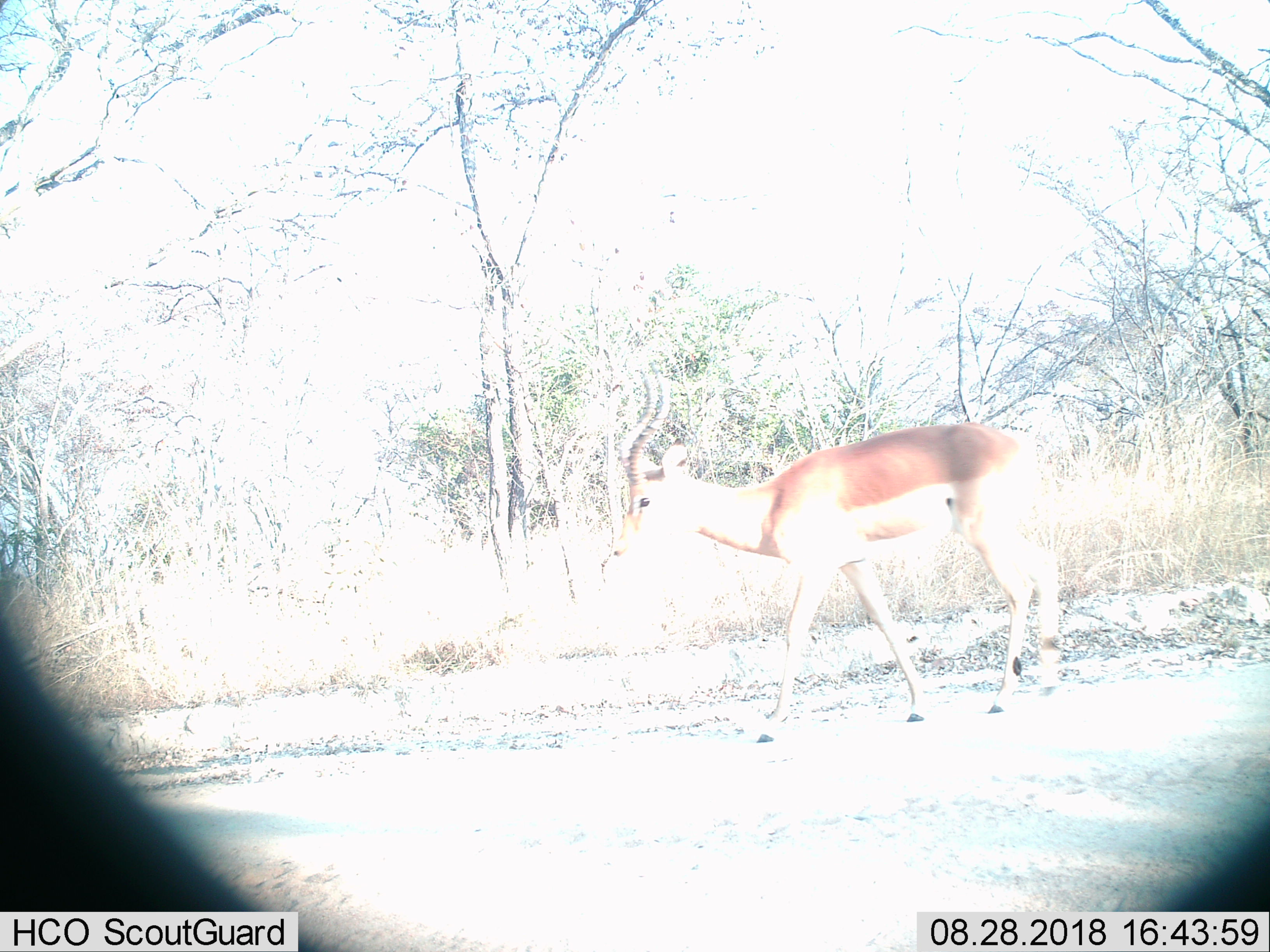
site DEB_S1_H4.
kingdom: Animalia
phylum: Chordata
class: Mammalia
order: Artiodactyla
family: Bovidae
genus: Aepyceros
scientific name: Aepyceros melampus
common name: impala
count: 1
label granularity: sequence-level